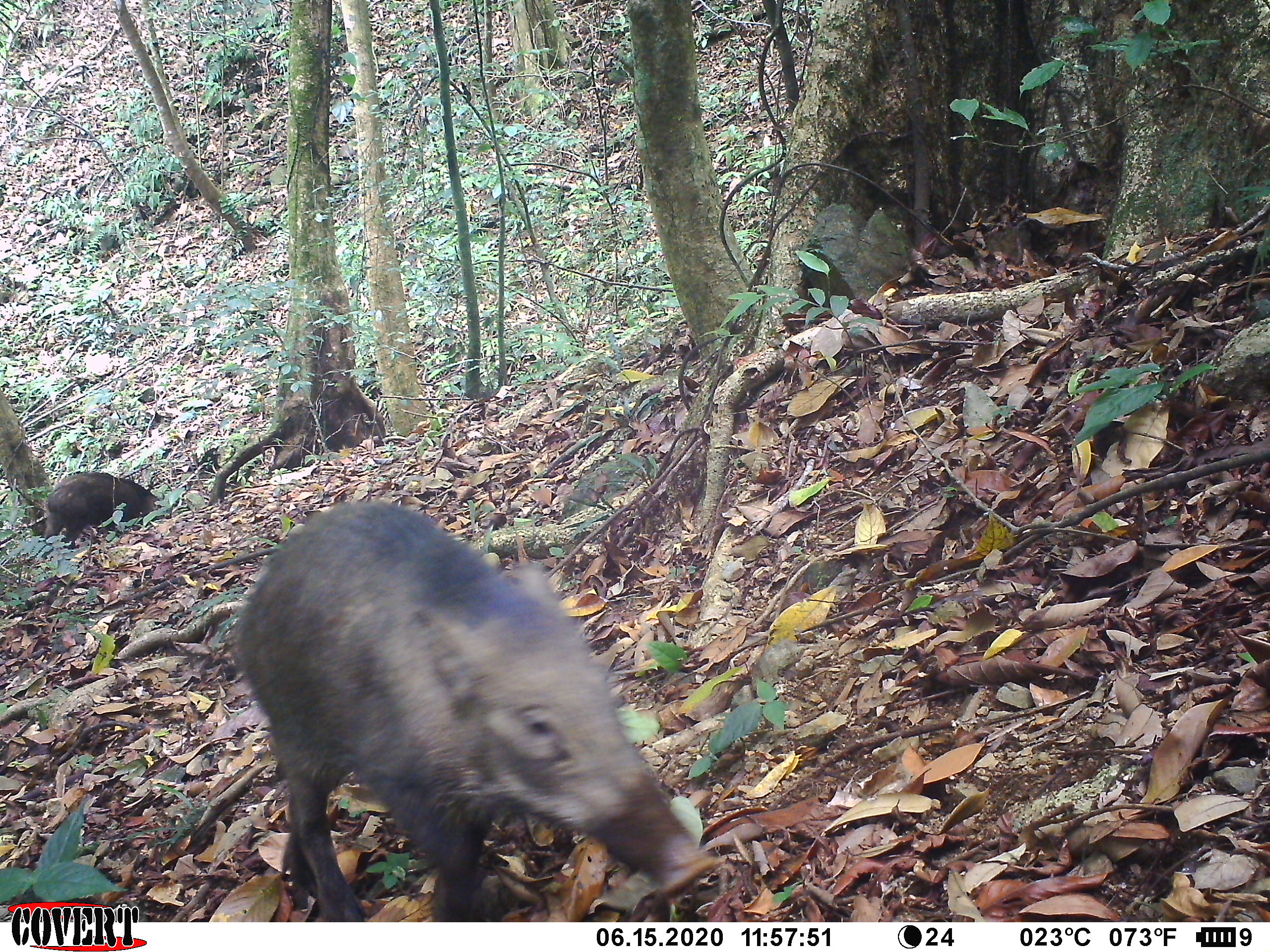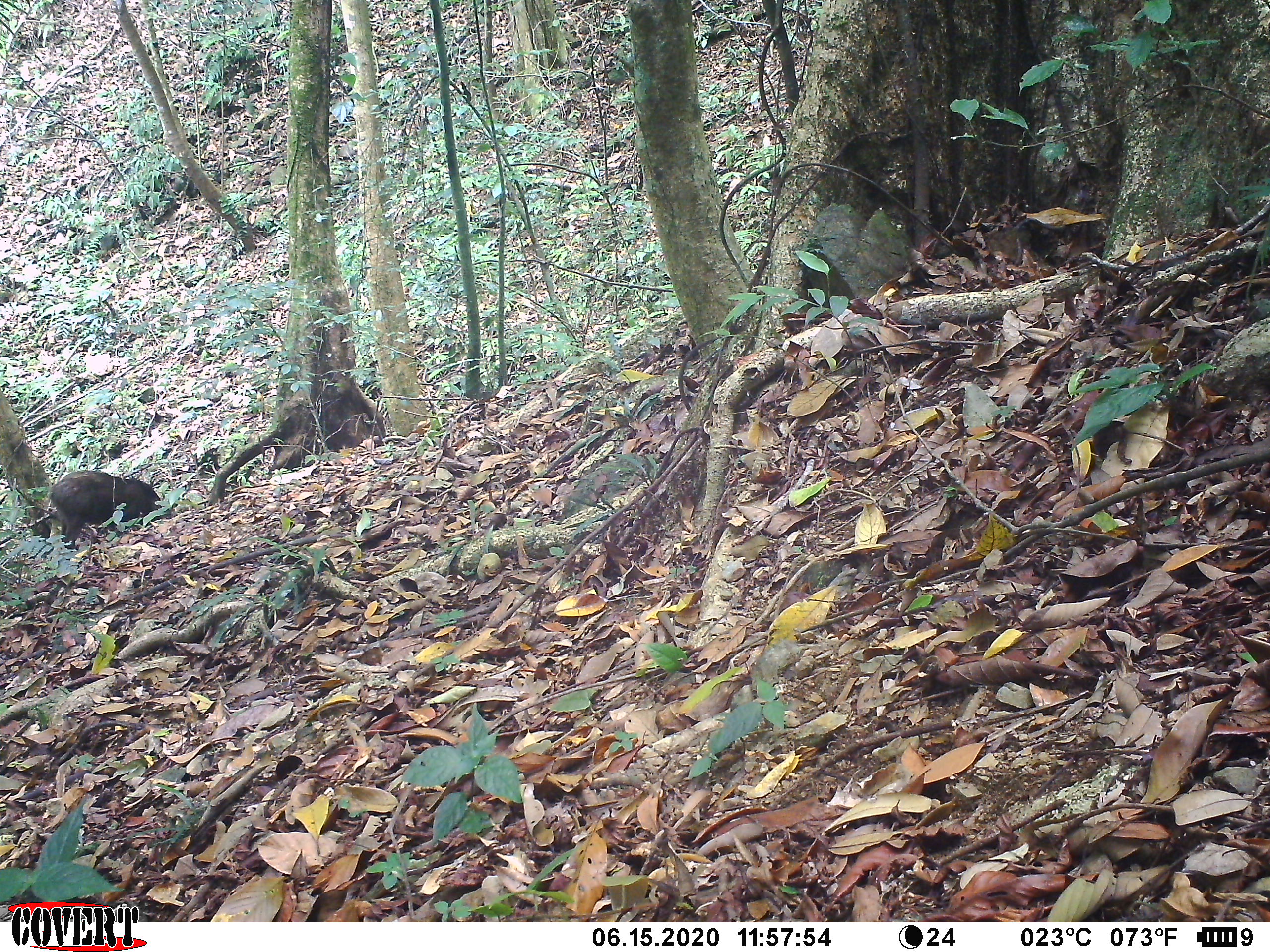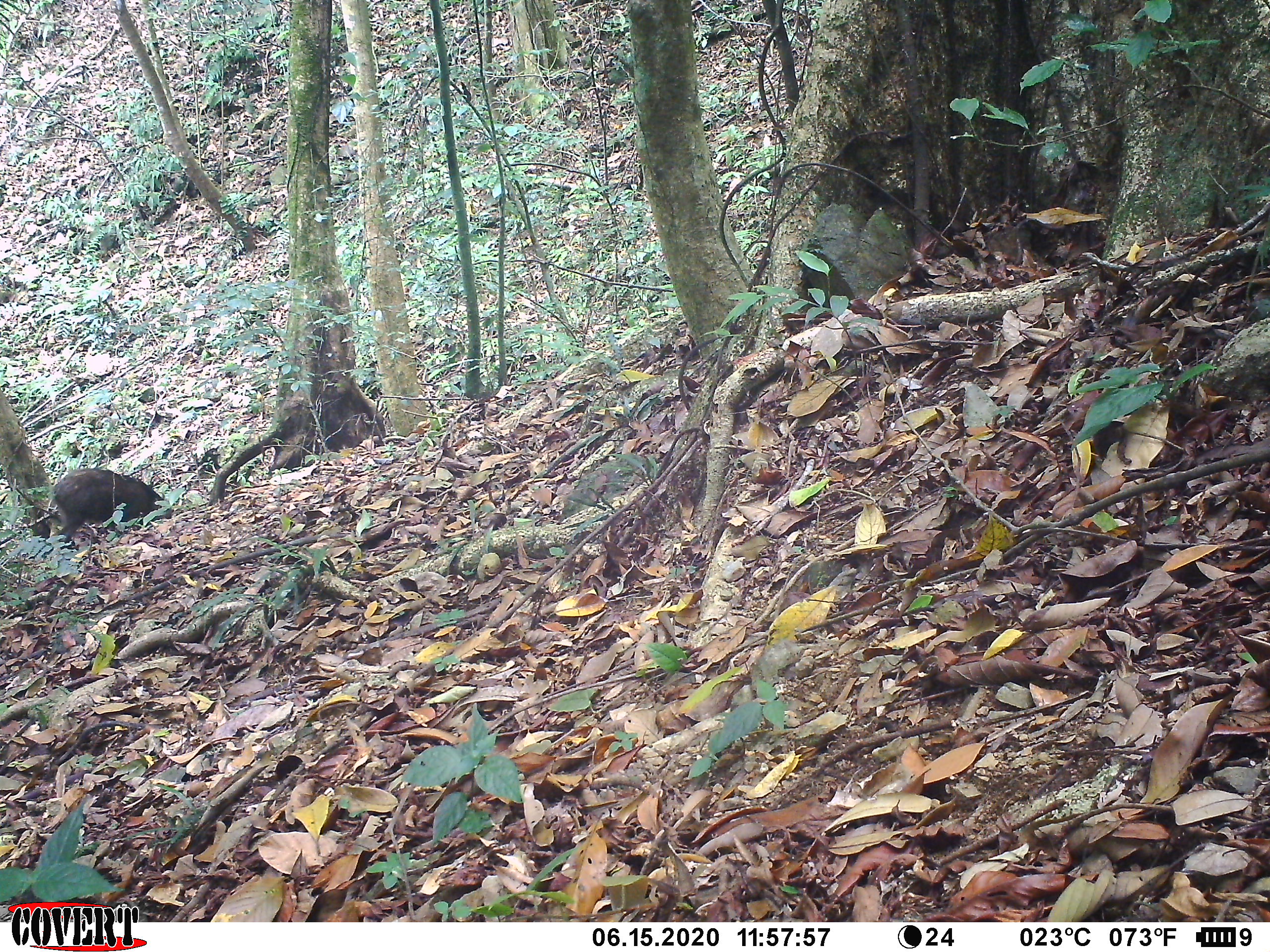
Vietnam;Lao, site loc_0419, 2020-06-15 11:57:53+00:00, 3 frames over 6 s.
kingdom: Animalia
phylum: Chordata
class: Mammalia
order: Artiodactyla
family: Suidae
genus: Sus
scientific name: Sus scrofa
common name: eurasian wild pig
Eurasian wild pig (Sus scrofa). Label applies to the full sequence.